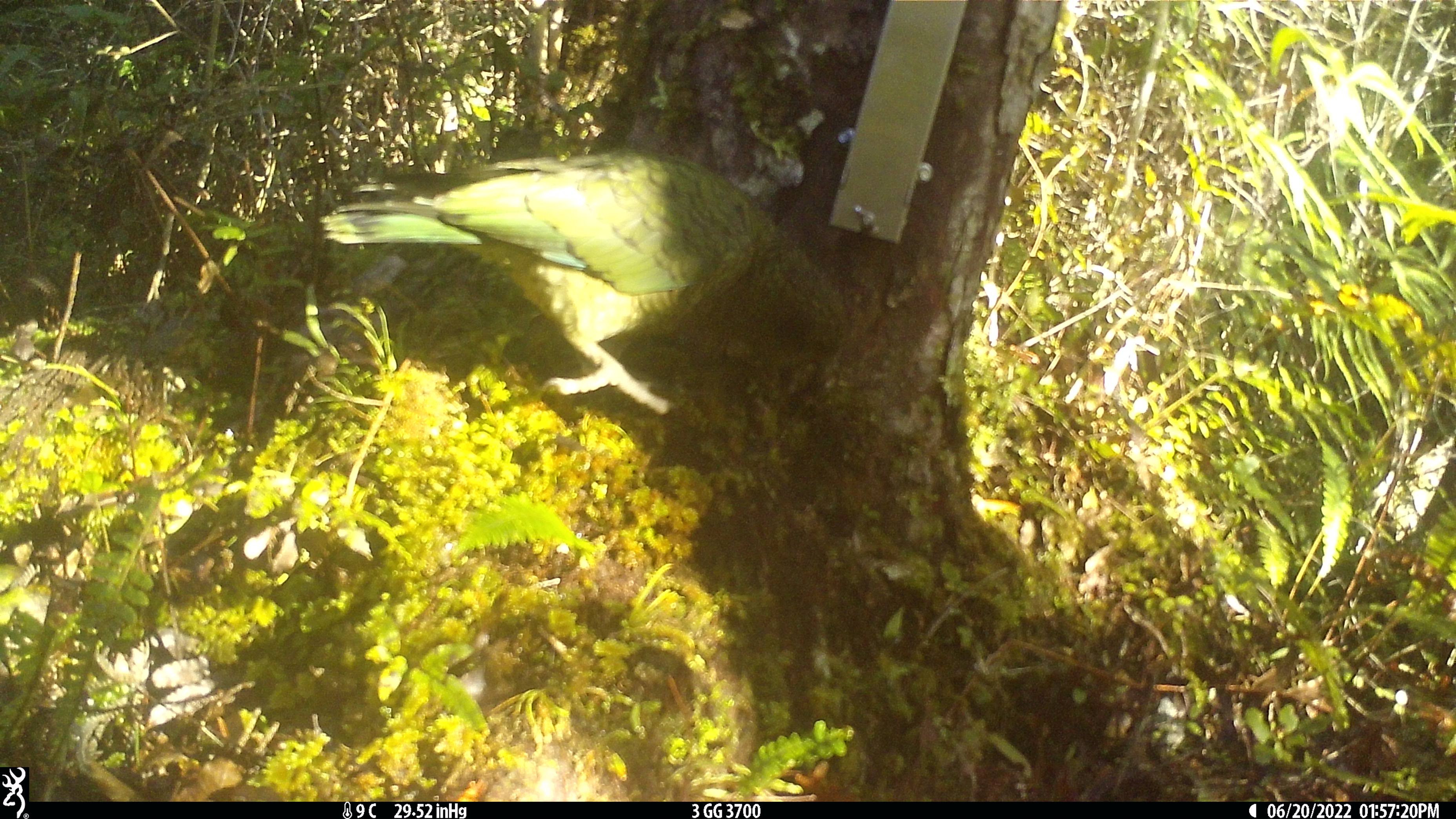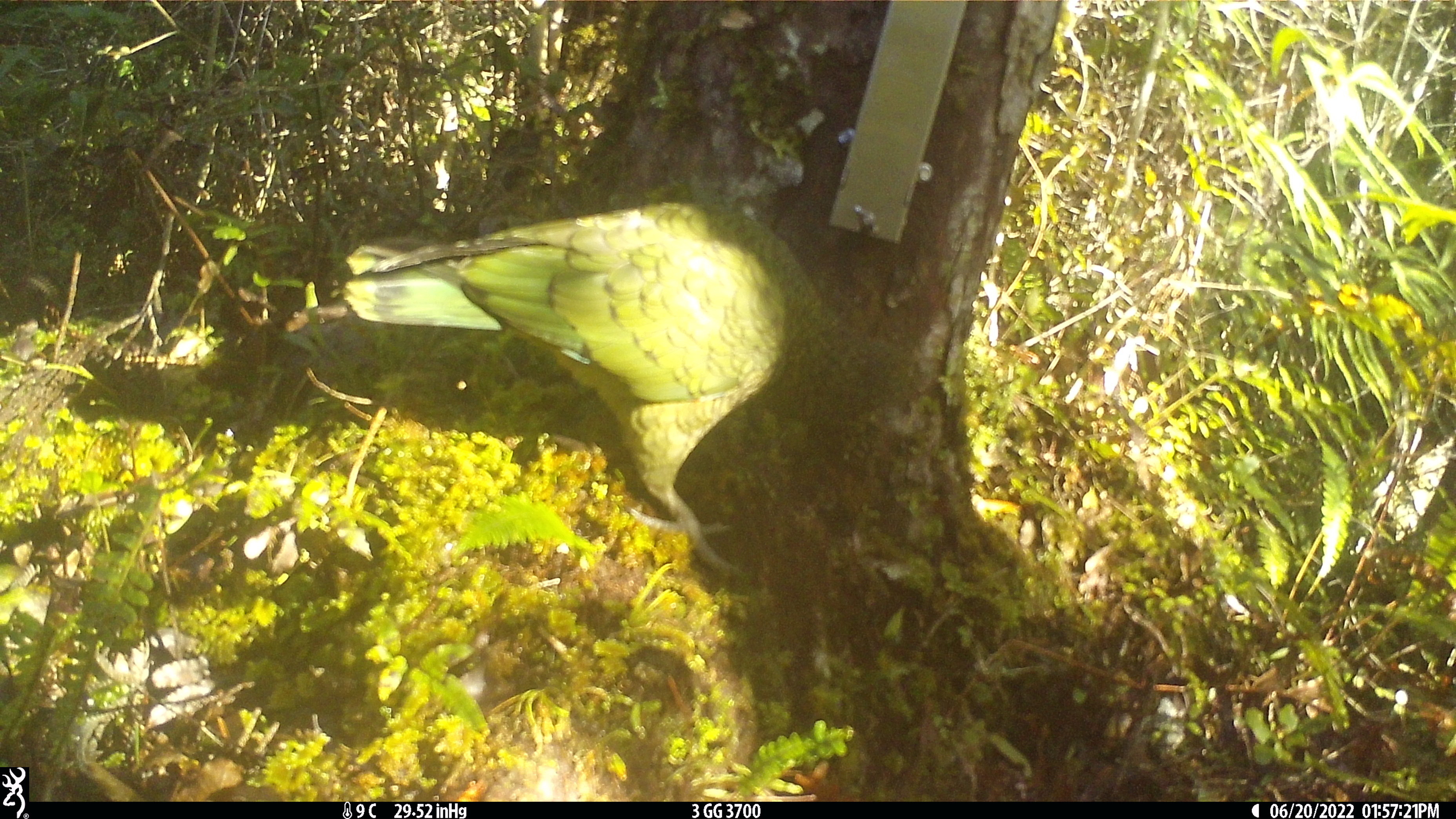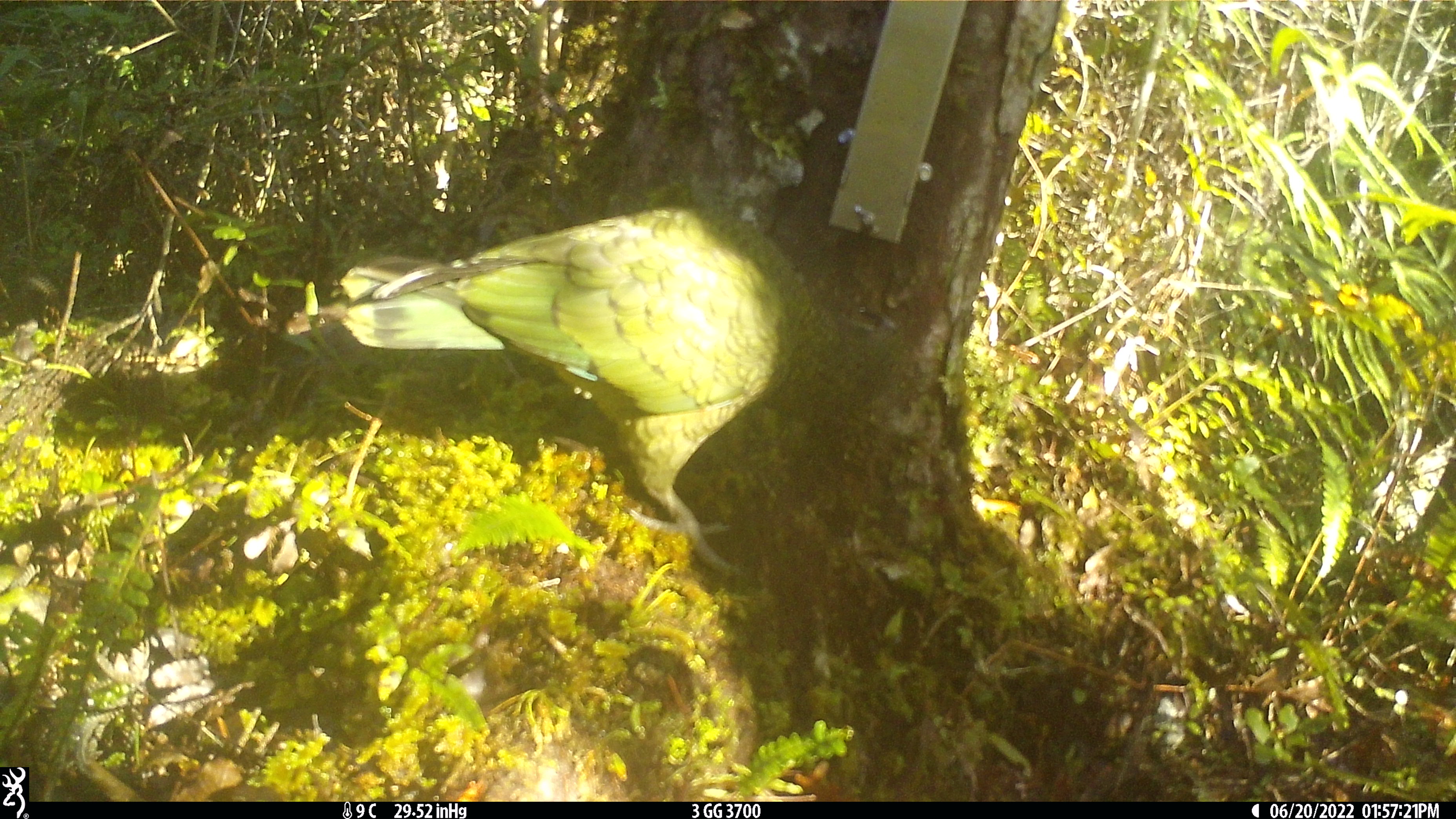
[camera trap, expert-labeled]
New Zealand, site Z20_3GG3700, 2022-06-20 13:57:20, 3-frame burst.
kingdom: Animalia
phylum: Chordata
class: Aves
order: Psittaciformes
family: Strigopidae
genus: Nestor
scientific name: Nestor notabilis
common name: kea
Kea (Nestor notabilis).